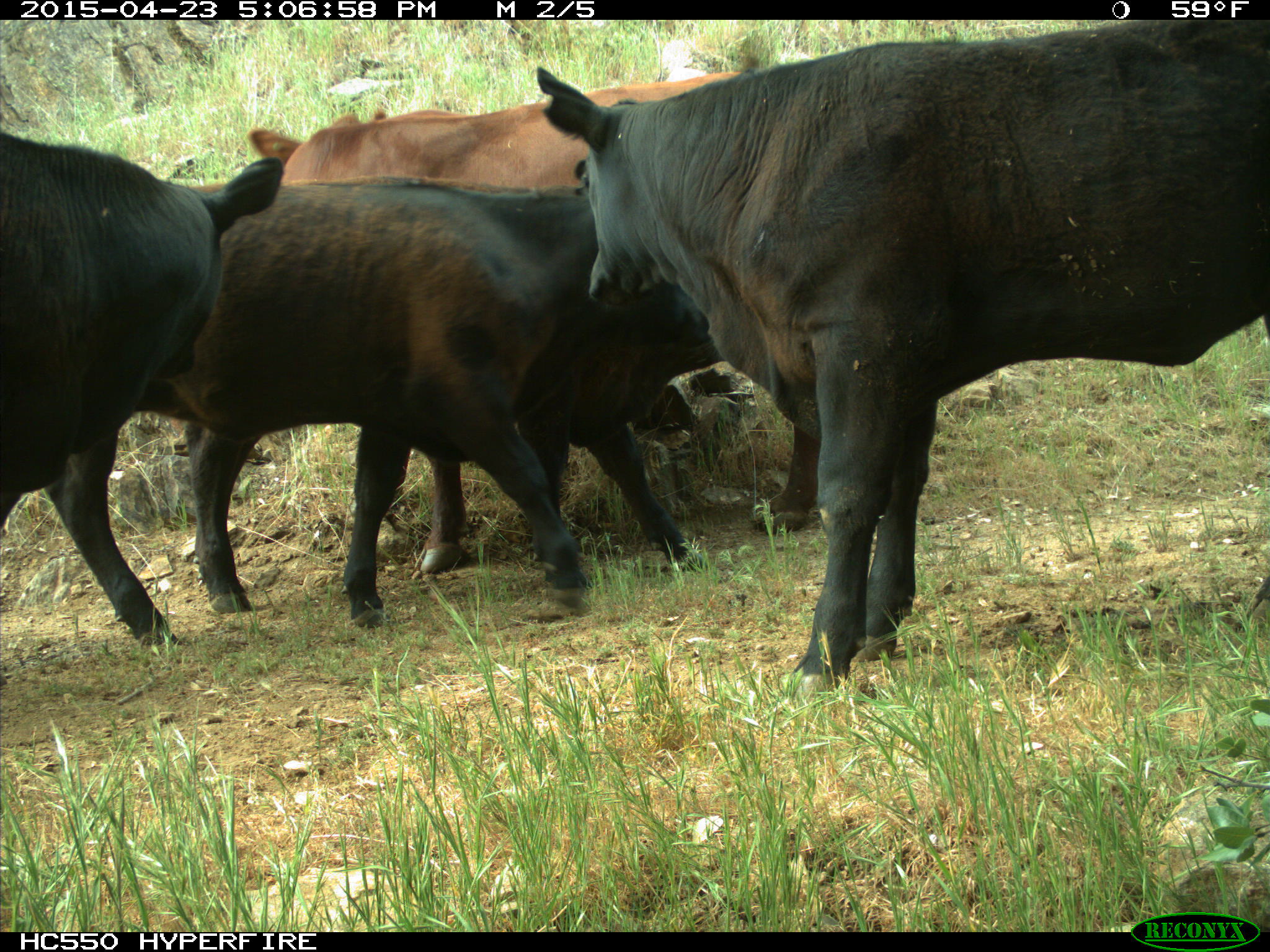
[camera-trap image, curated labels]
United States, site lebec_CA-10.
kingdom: Animalia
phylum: Chordata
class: Mammalia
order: Artiodactyla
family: Bovidae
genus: Bos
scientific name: Bos taurus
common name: domestic cow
Bos taurus (domestic cow).